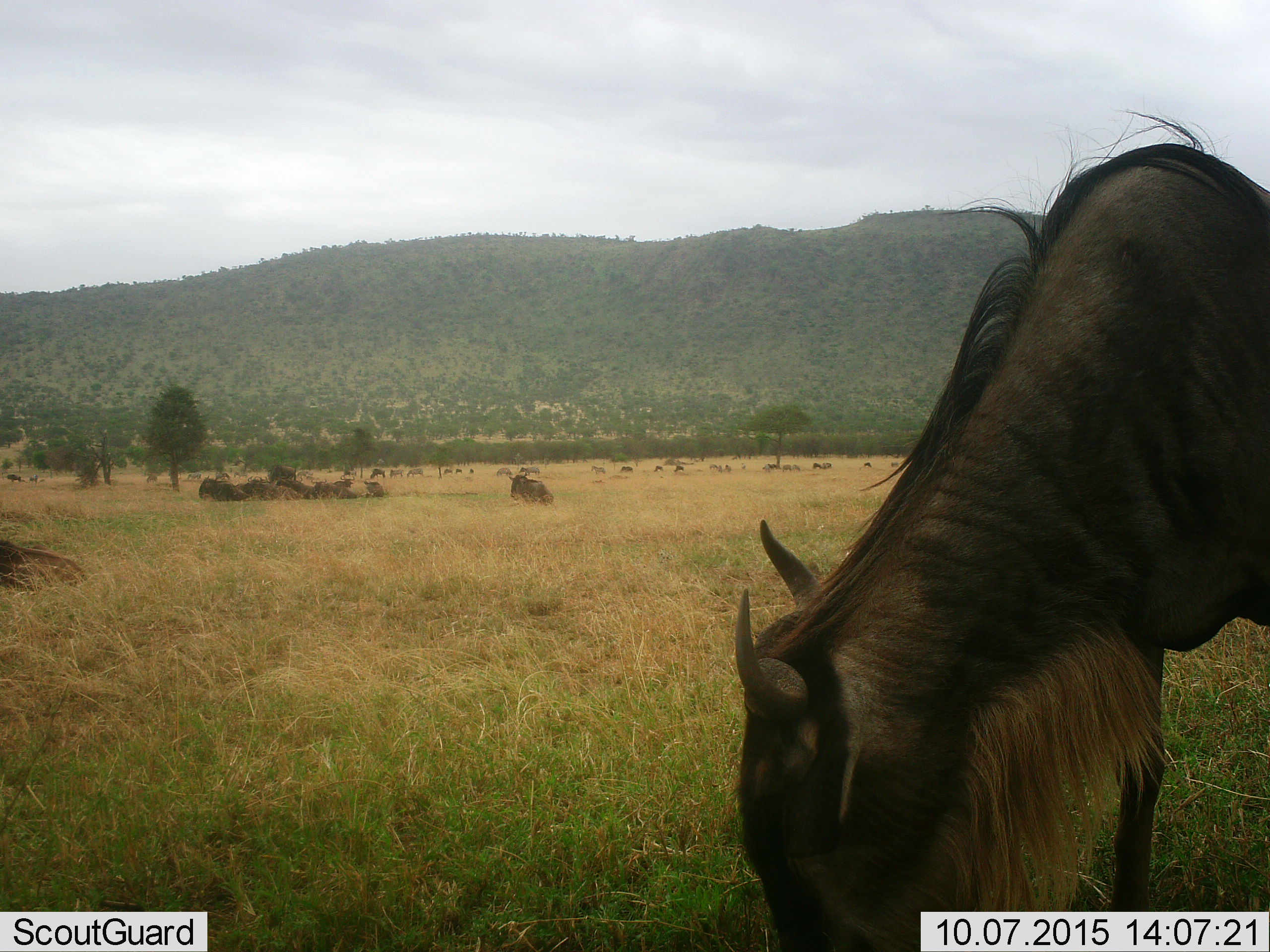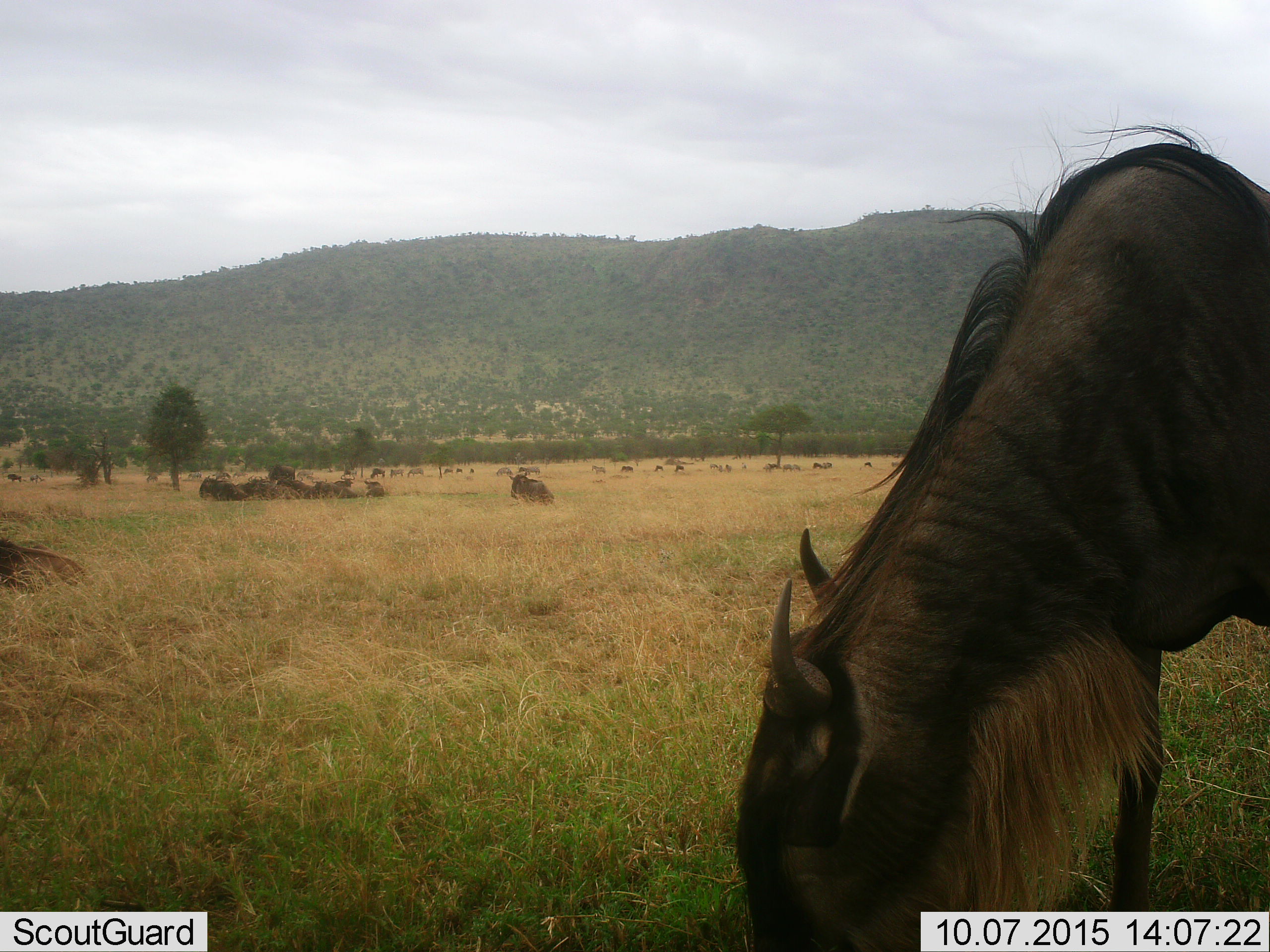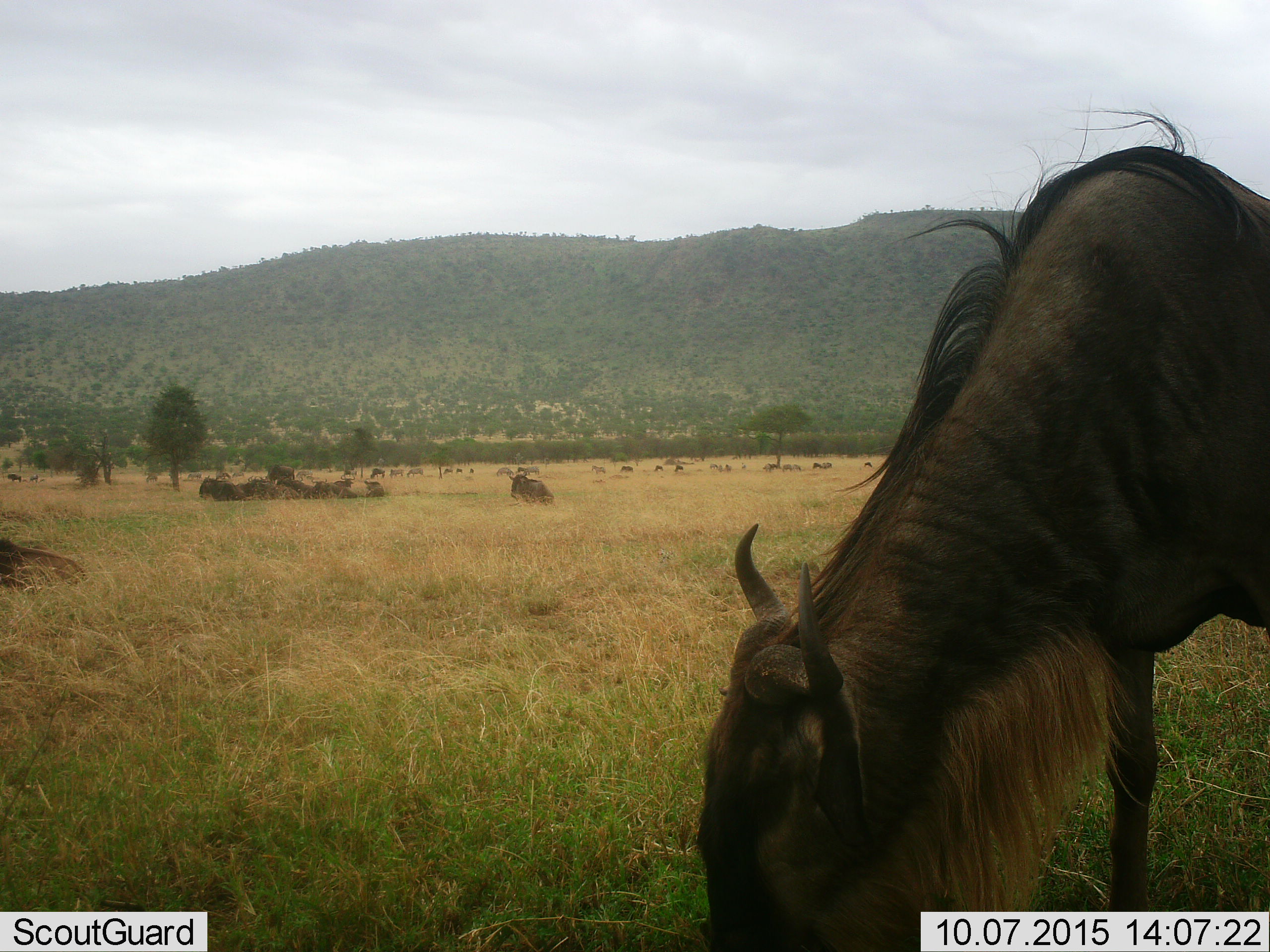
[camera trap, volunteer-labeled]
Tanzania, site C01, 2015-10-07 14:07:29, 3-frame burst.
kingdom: Animalia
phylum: Chordata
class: Mammalia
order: Artiodactyla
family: Bovidae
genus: Connochaetes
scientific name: Connochaetes taurinus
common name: blue wildebeest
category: wildebeest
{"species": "wildebeest (blue wildebeest) (Connochaetes taurinus)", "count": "11-50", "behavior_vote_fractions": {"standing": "74%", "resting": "79%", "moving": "37%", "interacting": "16%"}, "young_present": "11%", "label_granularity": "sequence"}